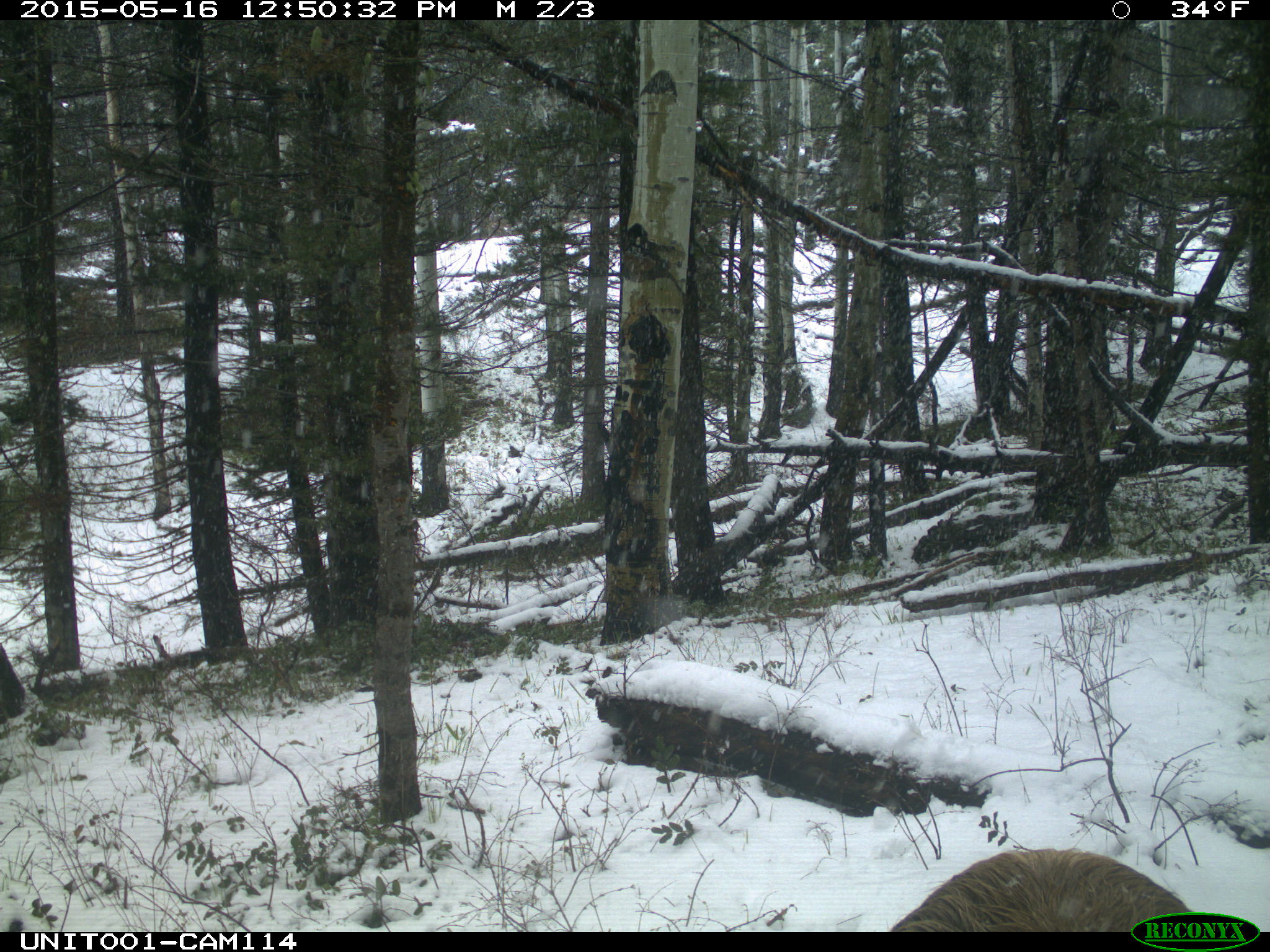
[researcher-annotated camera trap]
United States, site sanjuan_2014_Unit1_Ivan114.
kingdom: Animalia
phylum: Chordata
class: Mammalia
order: Artiodactyla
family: Cervidae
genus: Cervus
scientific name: Cervus elaphus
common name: red deer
Cervus elaphus (red deer).